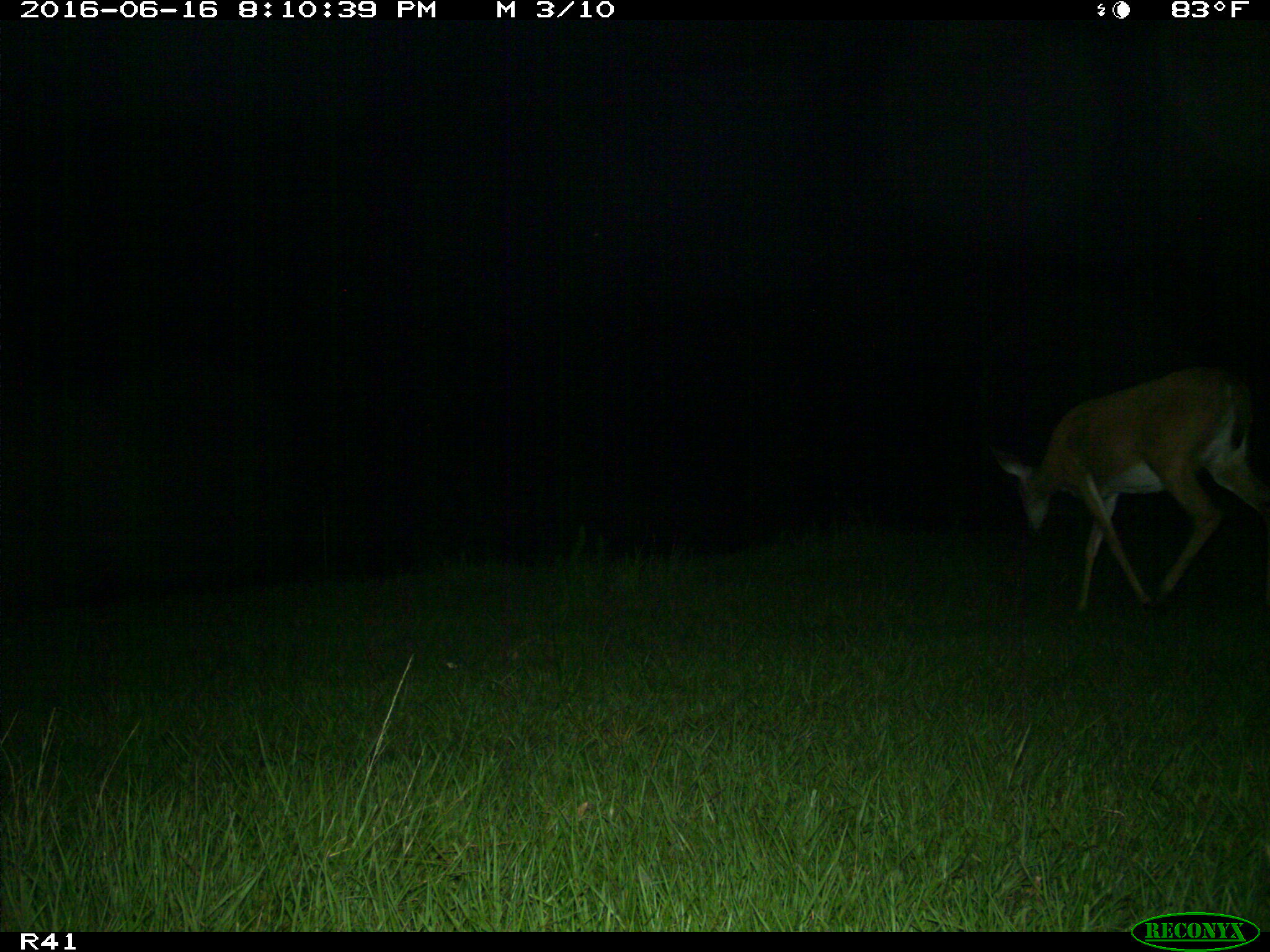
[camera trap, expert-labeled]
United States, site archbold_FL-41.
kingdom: Animalia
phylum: Chordata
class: Mammalia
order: Artiodactyla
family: Cervidae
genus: Odocoileus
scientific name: Odocoileus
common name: deer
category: unidentified deer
Unidentified deer (deer) (Odocoileus).